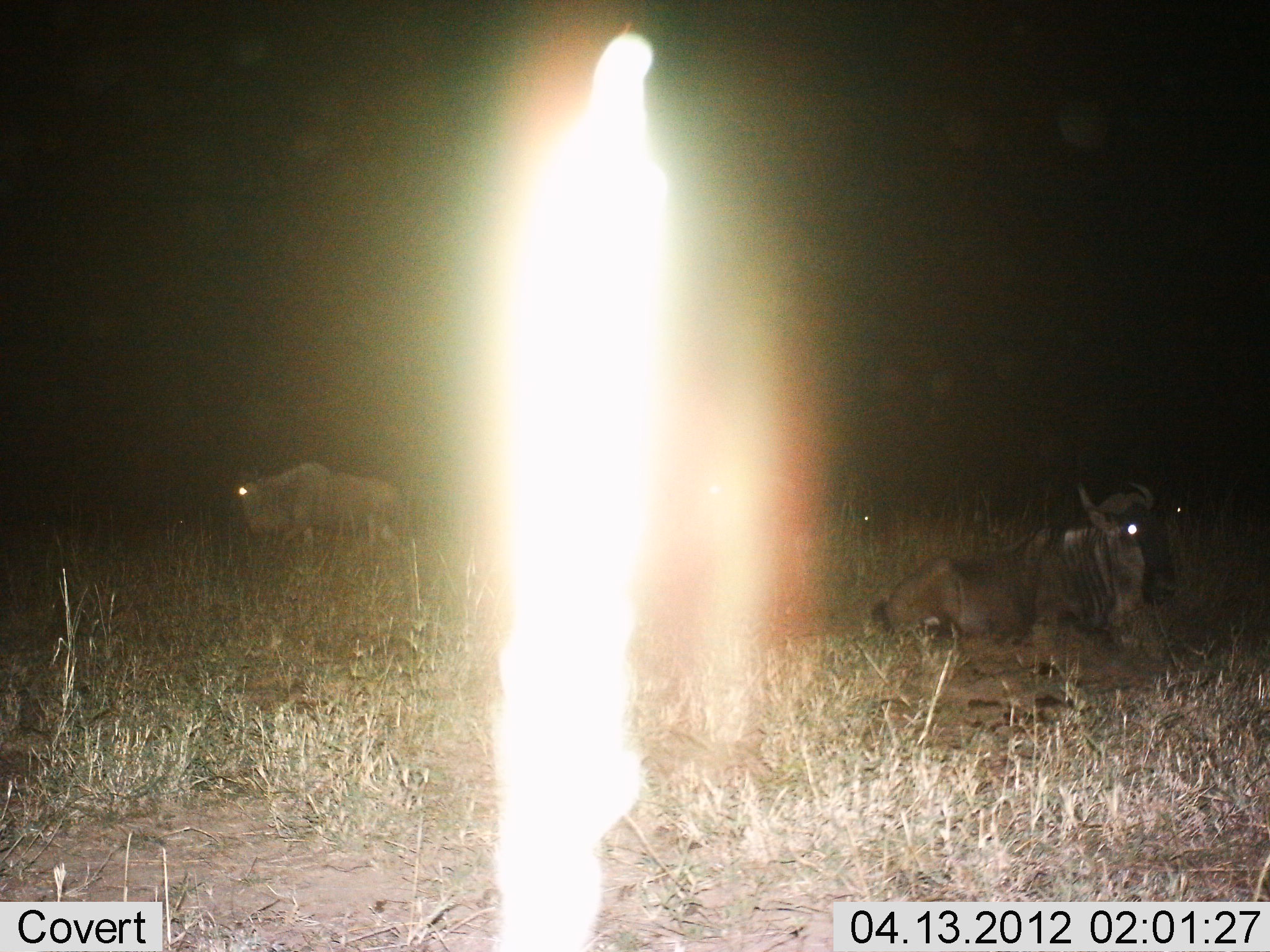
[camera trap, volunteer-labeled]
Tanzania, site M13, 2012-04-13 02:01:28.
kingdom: Animalia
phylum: Chordata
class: Mammalia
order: Artiodactyla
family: Bovidae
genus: Connochaetes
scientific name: Connochaetes taurinus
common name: blue wildebeest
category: wildebeest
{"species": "wildebeest (blue wildebeest) (Connochaetes taurinus)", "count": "3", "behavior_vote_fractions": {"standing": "28%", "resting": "94%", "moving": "17%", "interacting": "0%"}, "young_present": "0%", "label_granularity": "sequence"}